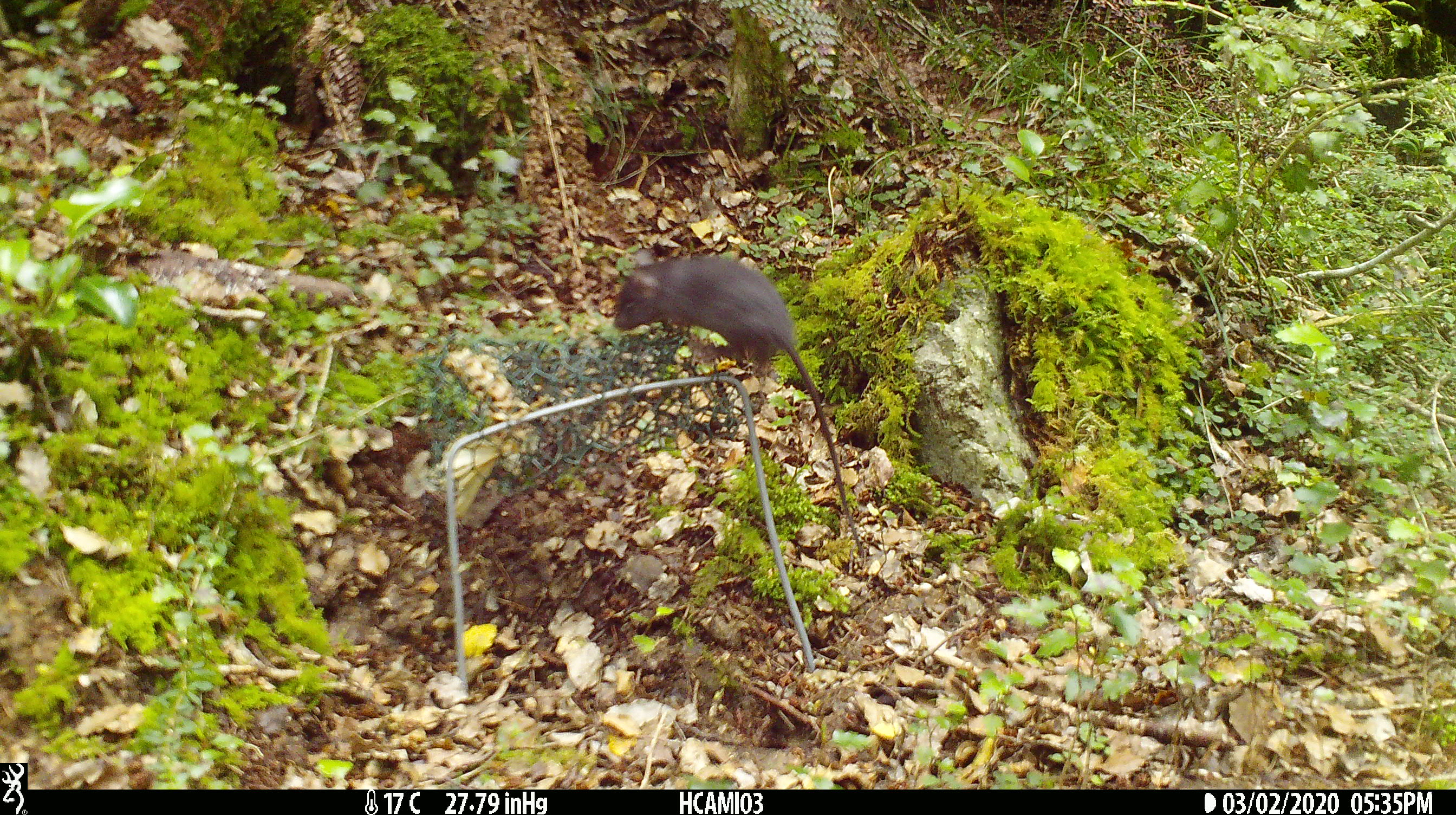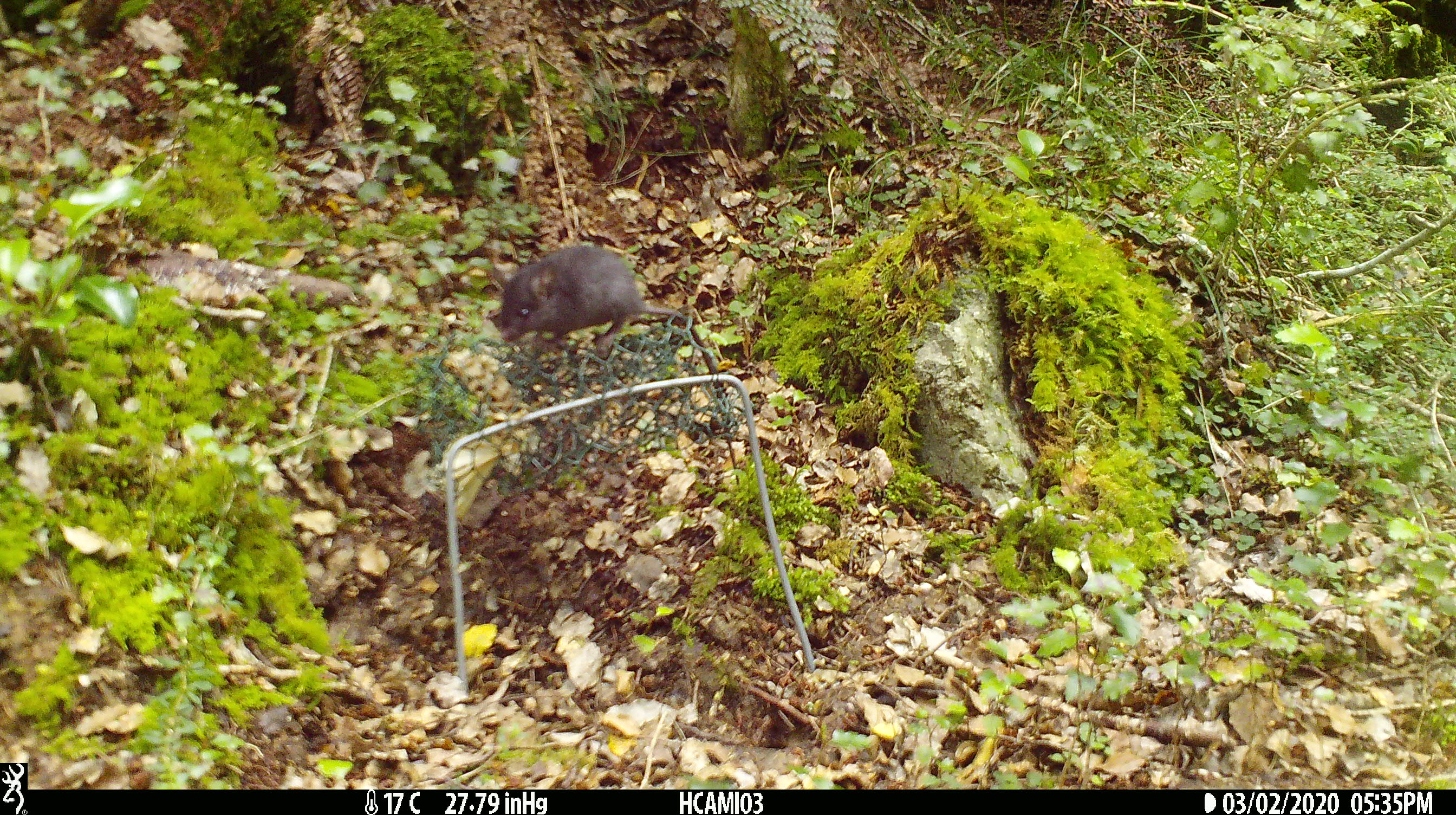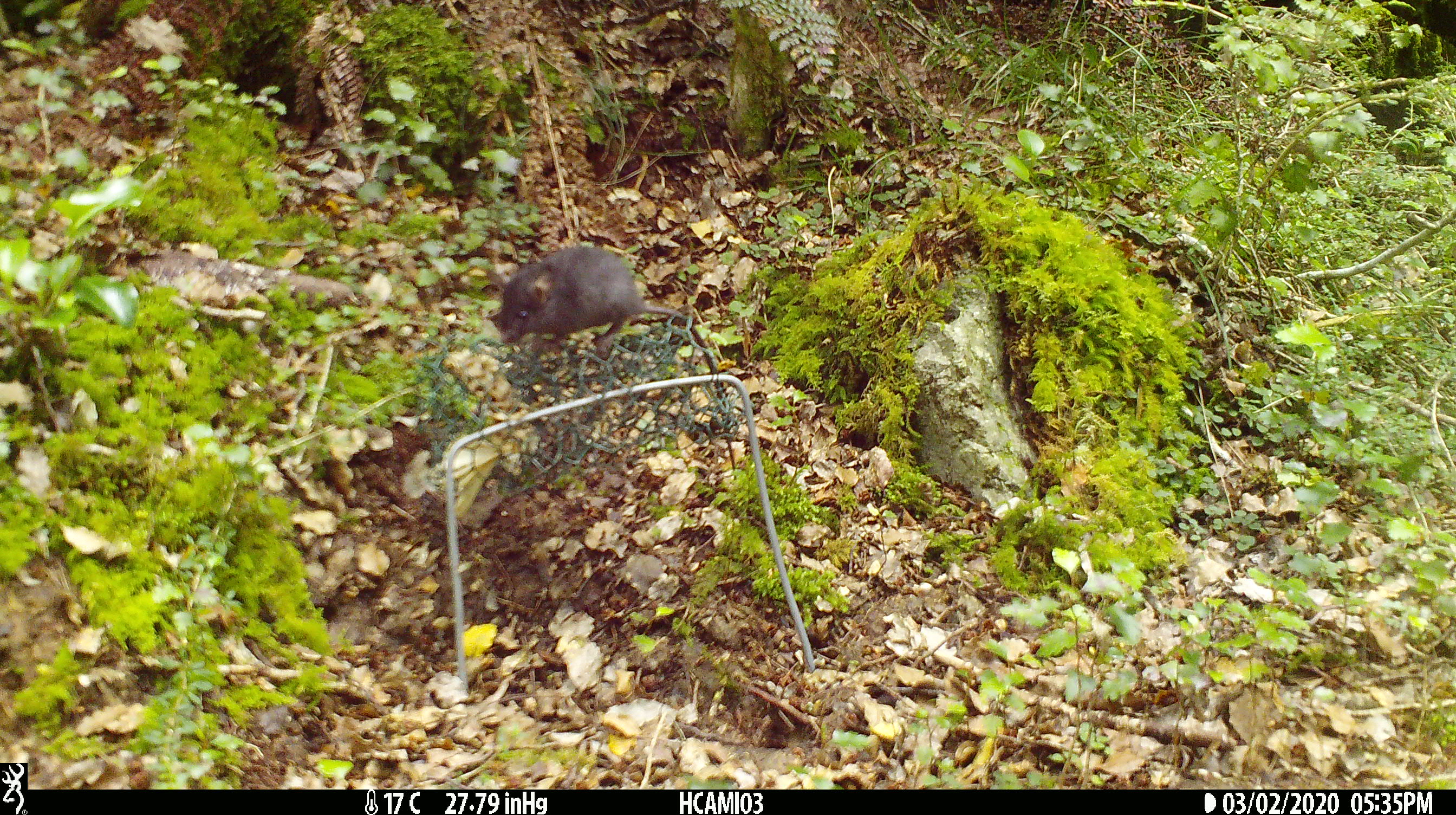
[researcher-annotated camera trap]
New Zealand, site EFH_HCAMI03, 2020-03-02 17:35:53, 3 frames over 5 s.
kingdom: Animalia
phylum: Chordata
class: Mammalia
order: Rodentia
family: Muridae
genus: Mus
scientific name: Mus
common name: mouse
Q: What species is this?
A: Mouse (Mus).